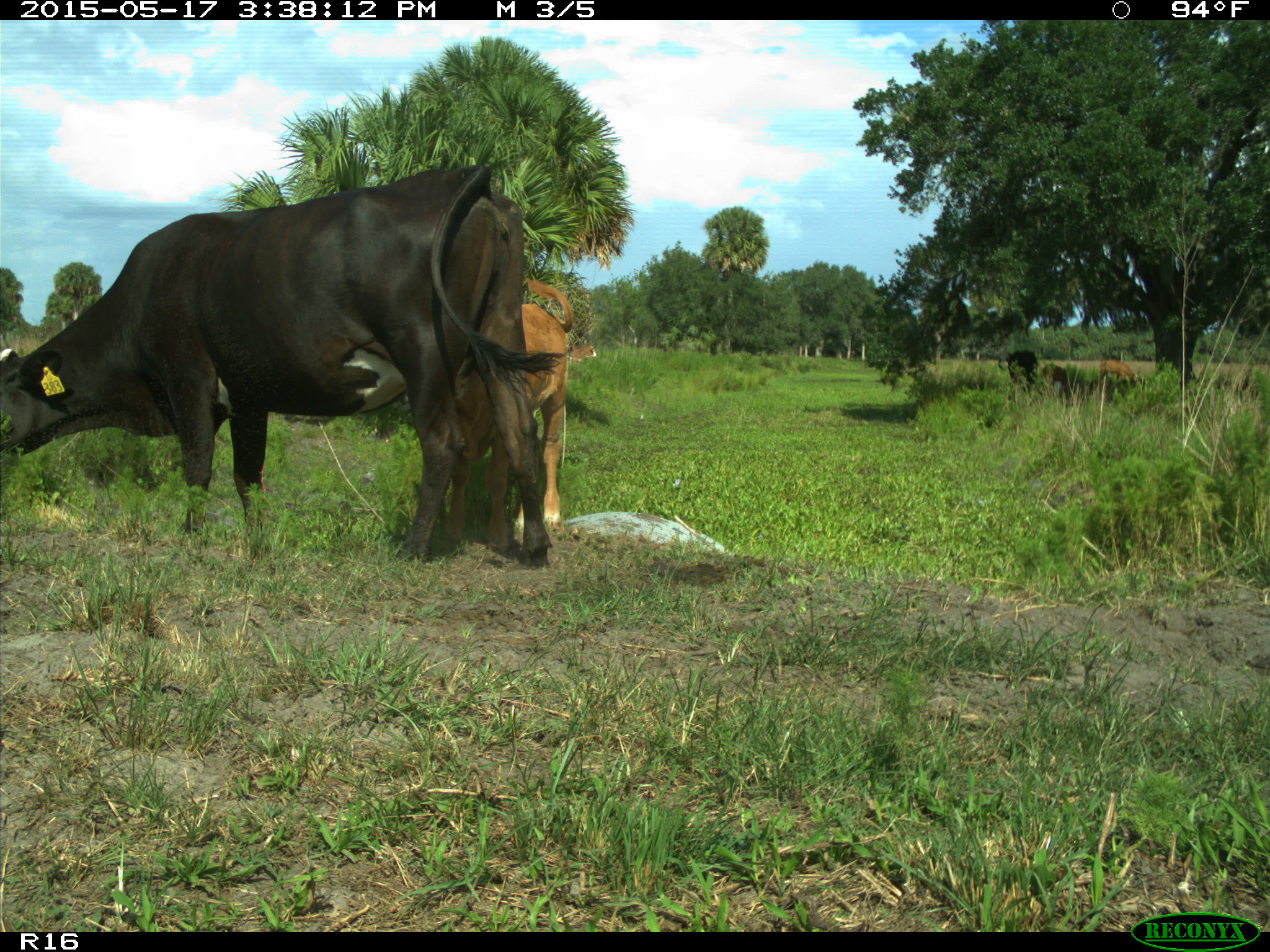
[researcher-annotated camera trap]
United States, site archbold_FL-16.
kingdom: Animalia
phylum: Chordata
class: Mammalia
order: Artiodactyla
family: Bovidae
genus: Bos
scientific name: Bos taurus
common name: domestic cow